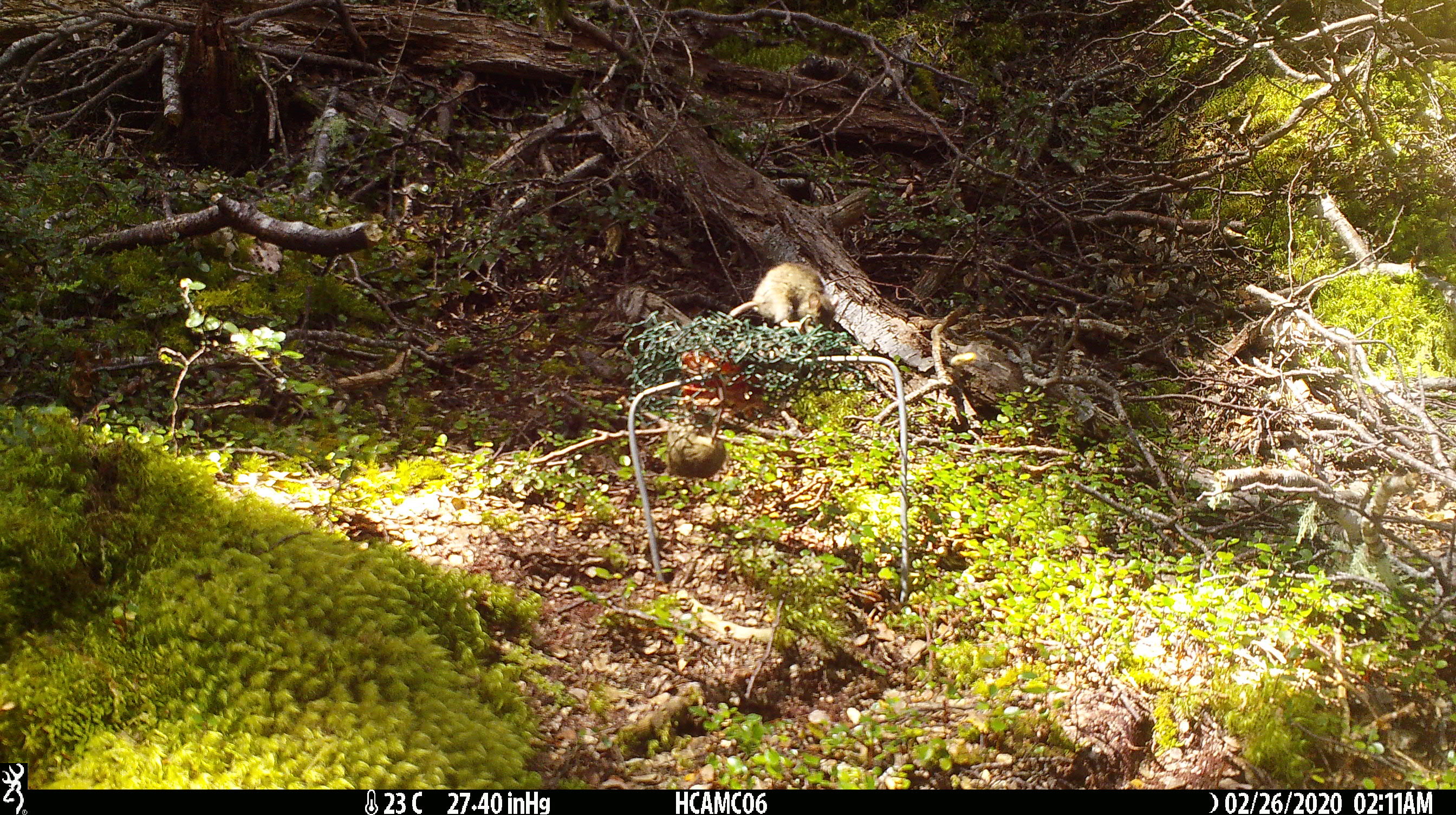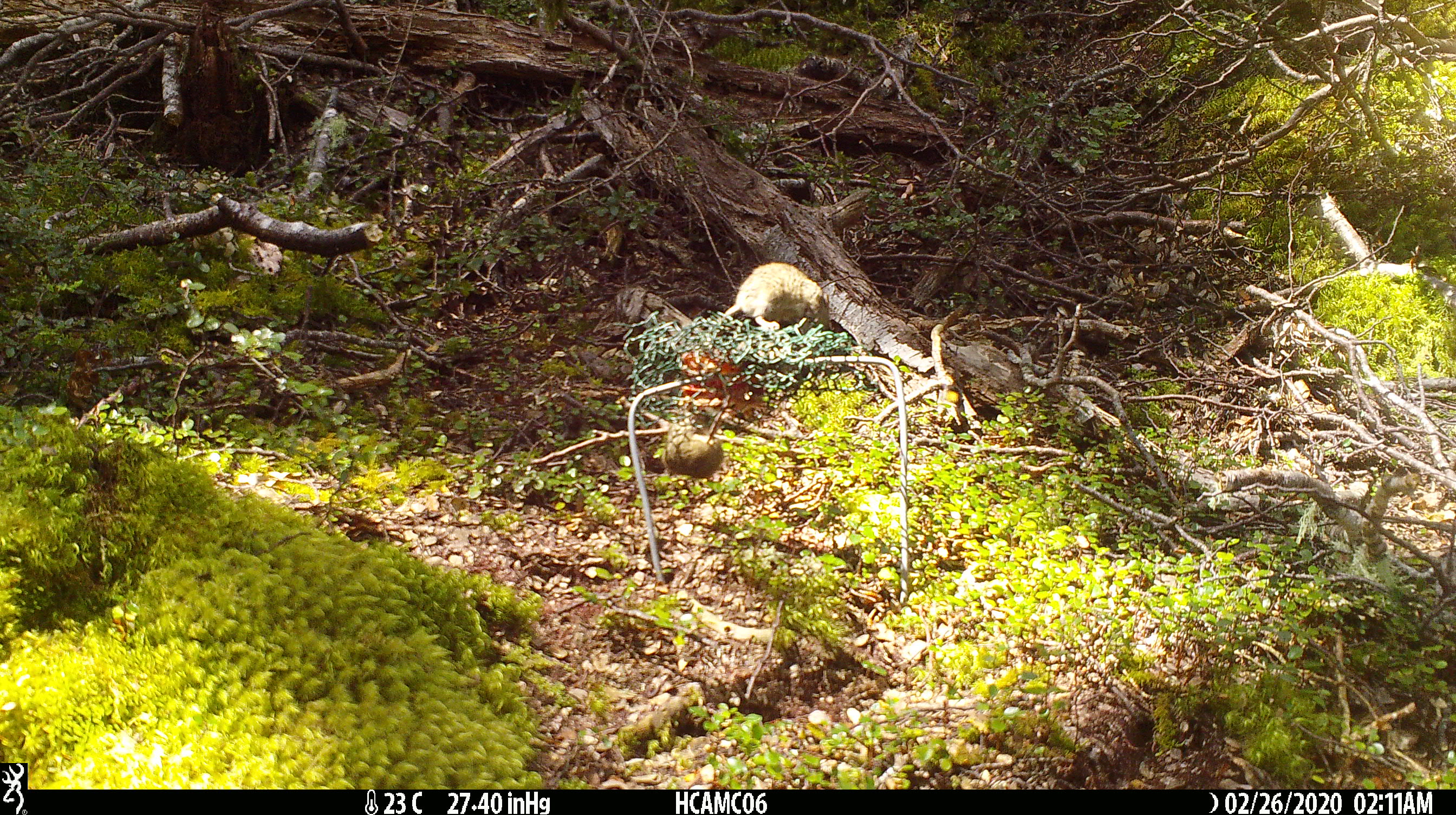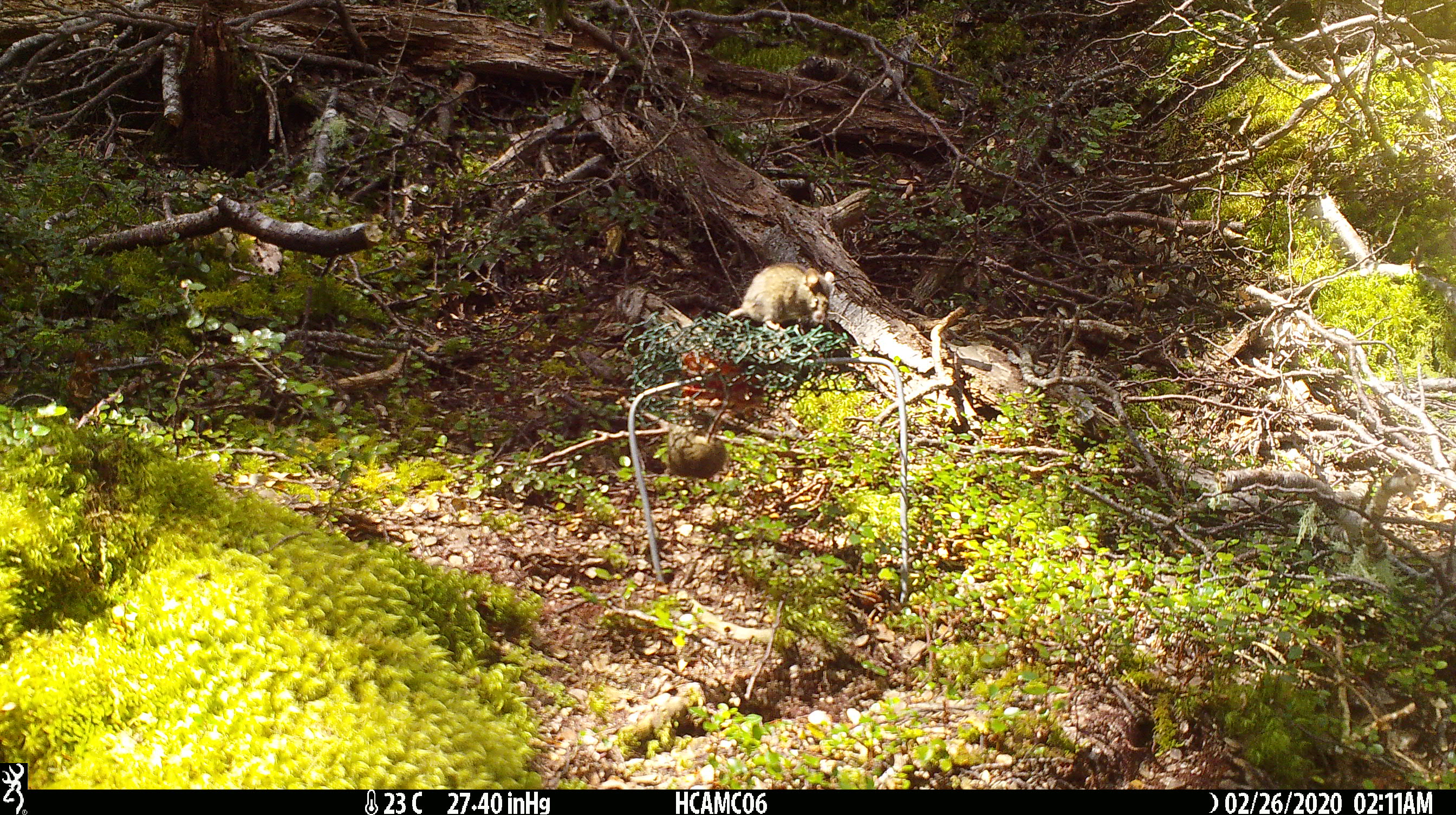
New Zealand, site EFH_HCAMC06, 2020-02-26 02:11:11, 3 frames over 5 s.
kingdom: Animalia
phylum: Chordata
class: Mammalia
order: Rodentia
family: Muridae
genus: Mus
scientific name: Mus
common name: mouse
Mouse (Mus).